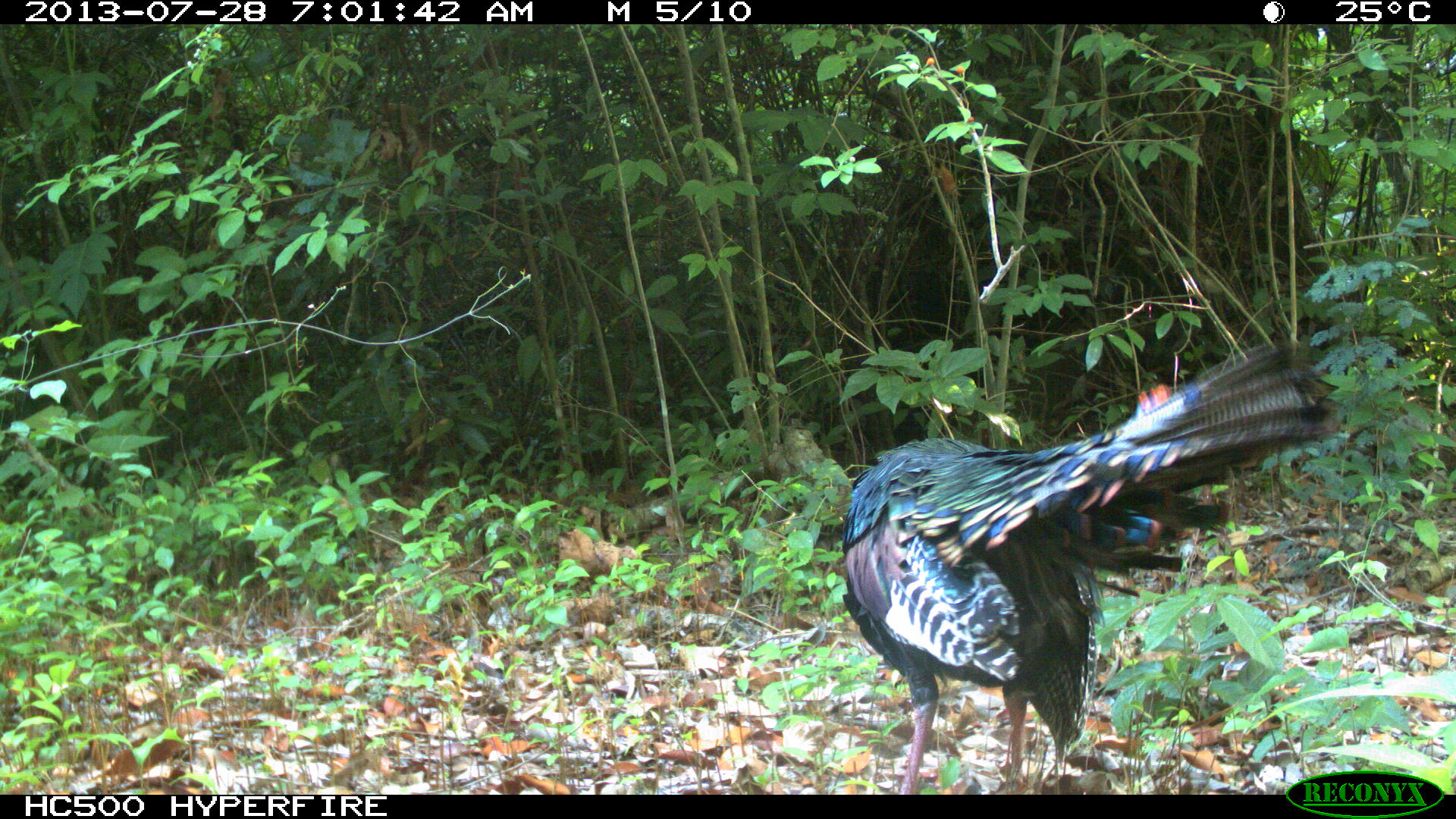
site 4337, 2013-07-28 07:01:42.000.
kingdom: Animalia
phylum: Chordata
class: Aves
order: Galliformes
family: Phasianidae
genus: Meleagris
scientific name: Meleagris ocellata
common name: ocellated turkey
Meleagris ocellata (ocellated turkey), count 1, sex male.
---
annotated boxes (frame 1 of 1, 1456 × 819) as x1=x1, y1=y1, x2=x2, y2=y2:
meleagris ocellata: x1=837, y1=336, x2=1340, y2=793